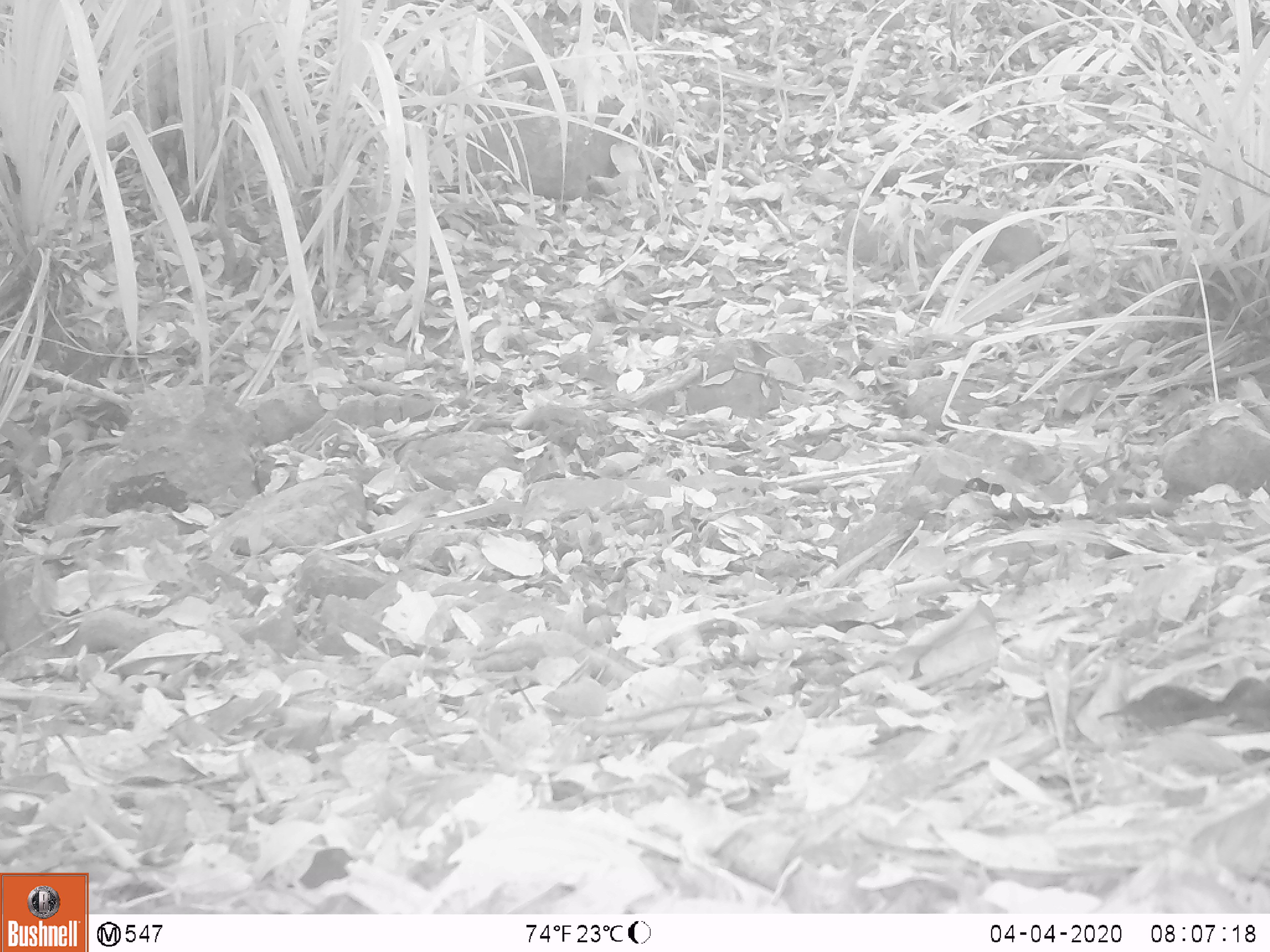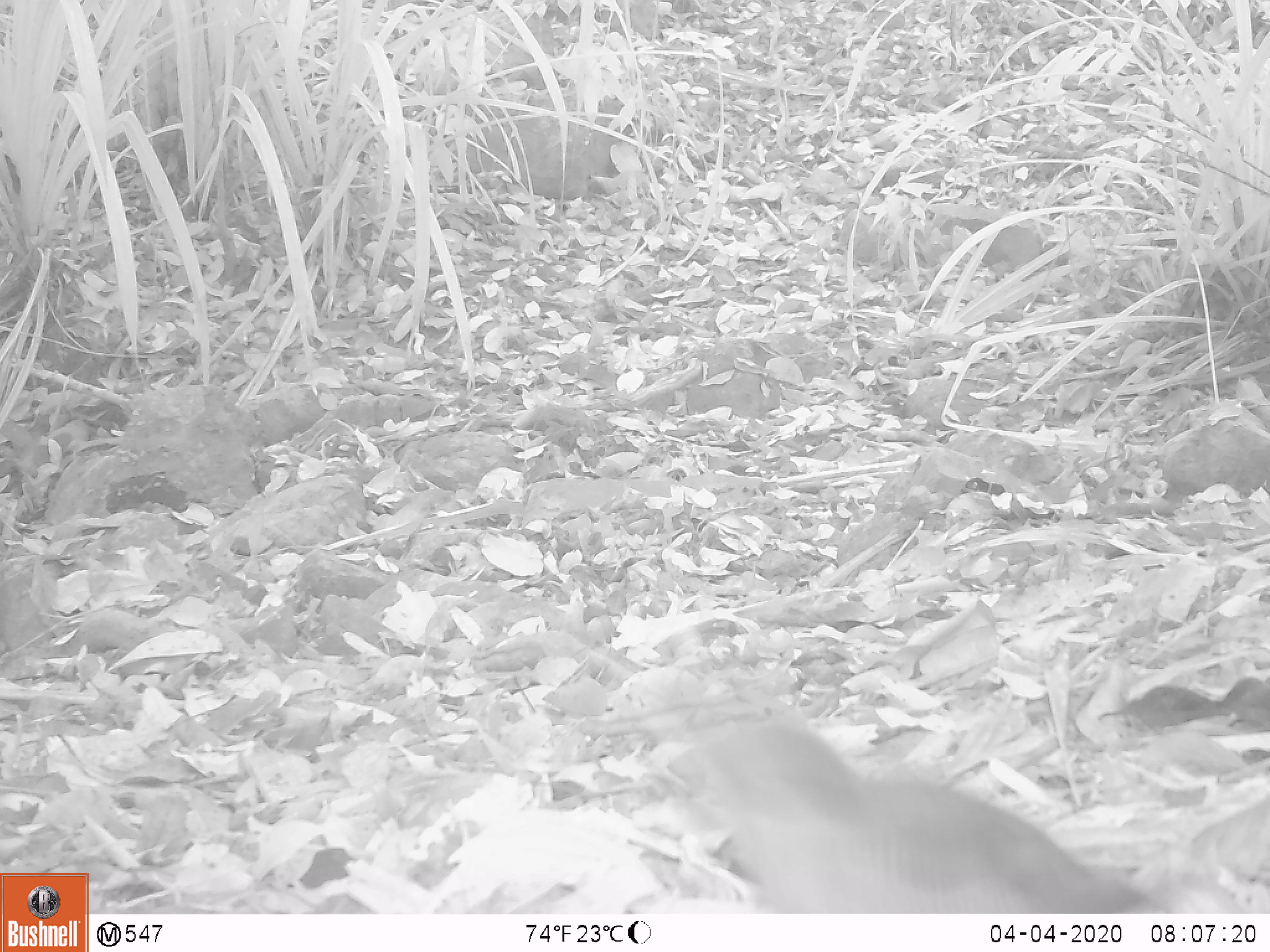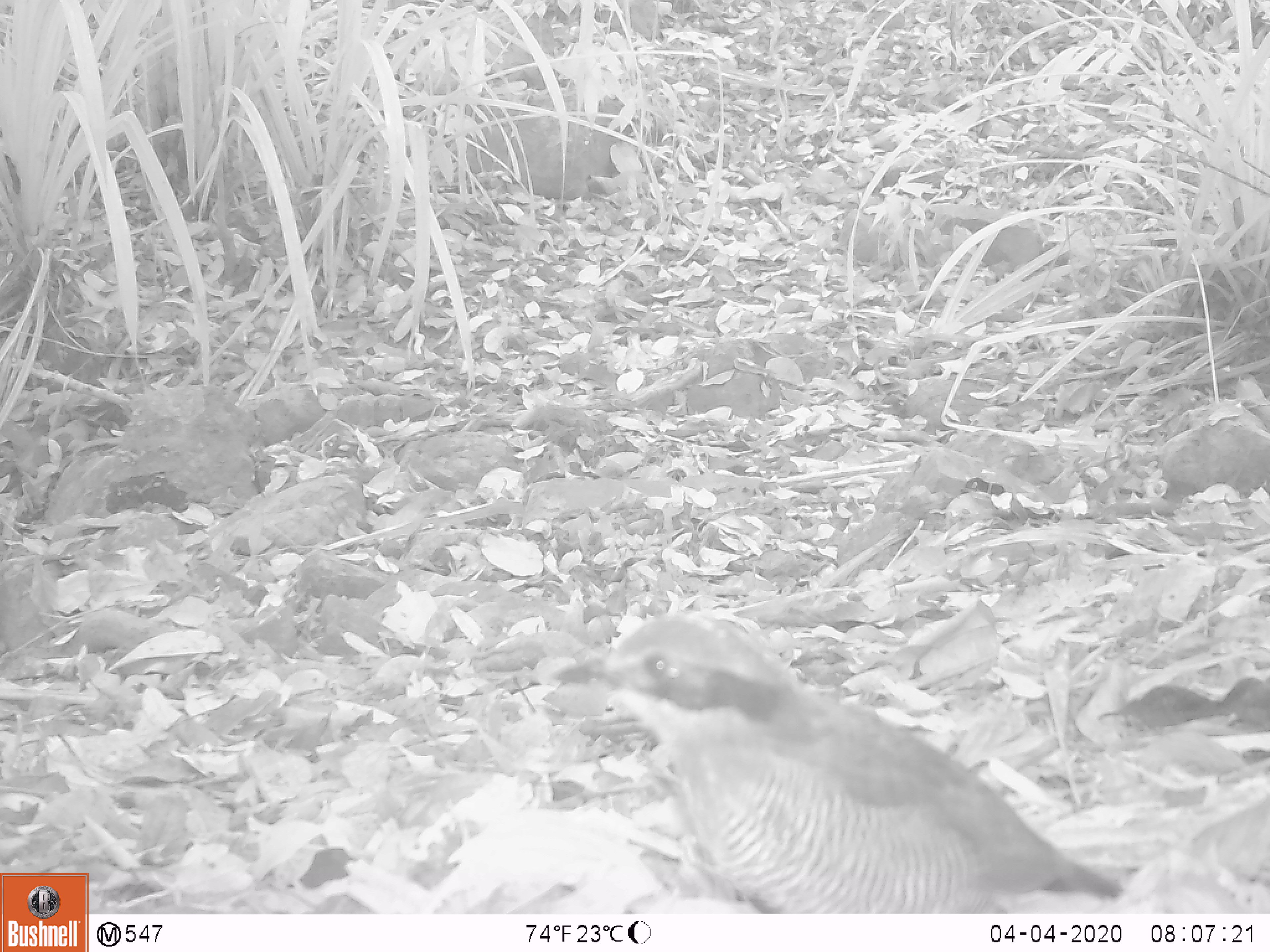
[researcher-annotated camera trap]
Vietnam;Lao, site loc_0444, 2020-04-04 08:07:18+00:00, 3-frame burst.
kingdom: Animalia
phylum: Chordata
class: Aves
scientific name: Aves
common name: bird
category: unidentified bird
Unidentified bird (bird) (Aves). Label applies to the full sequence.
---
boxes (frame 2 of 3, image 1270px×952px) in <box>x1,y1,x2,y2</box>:
unidentified bird: <box>664,718,1168,913</box>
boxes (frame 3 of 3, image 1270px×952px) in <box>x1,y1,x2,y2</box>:
unidentified bird: <box>551,613,1123,913</box>